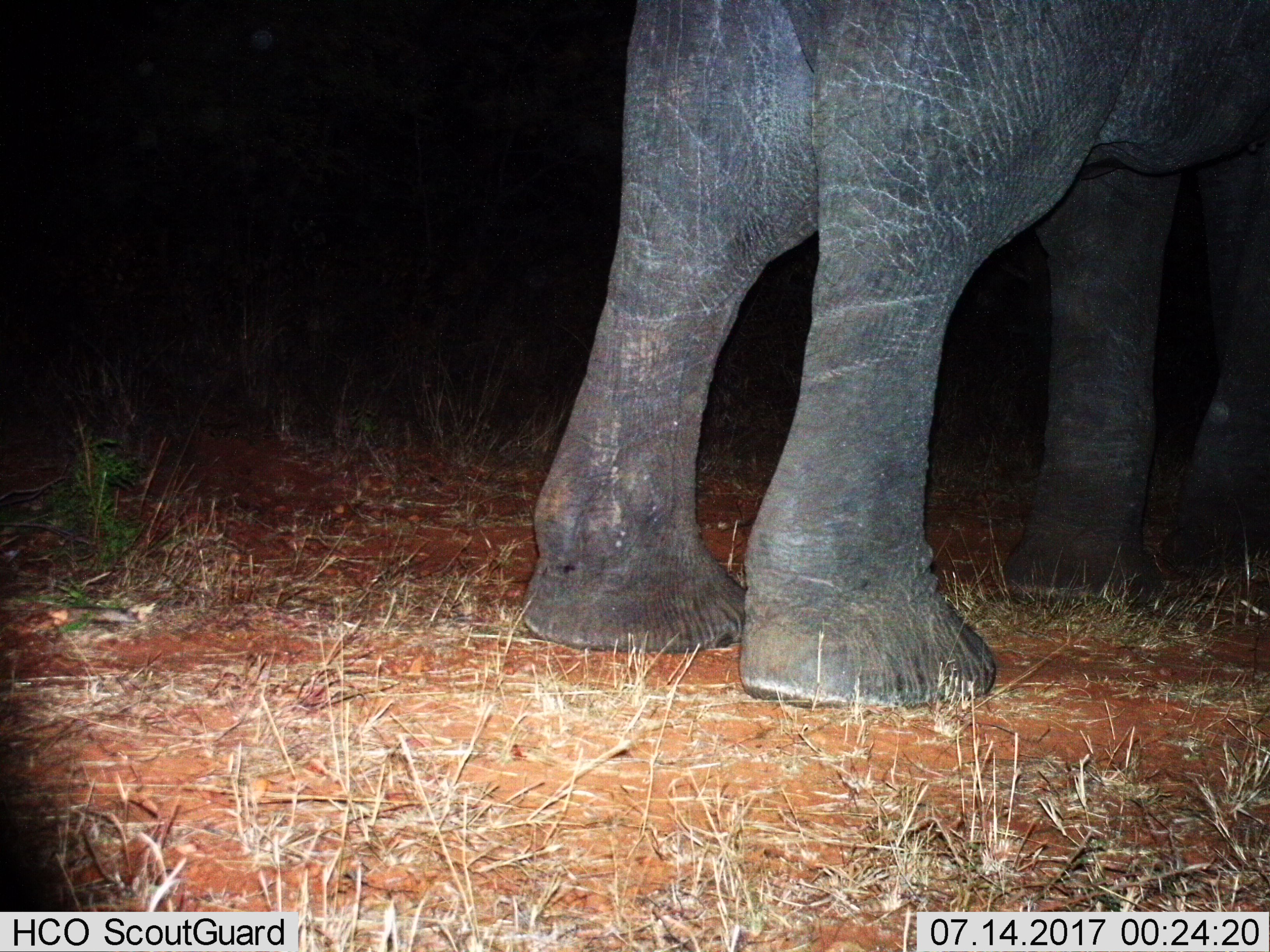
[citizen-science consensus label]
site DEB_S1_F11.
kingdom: Animalia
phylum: Chordata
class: Mammalia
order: Proboscidea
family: Elephantidae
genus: Loxodonta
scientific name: Loxodonta africana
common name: african bush elephant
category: elephant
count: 1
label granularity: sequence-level